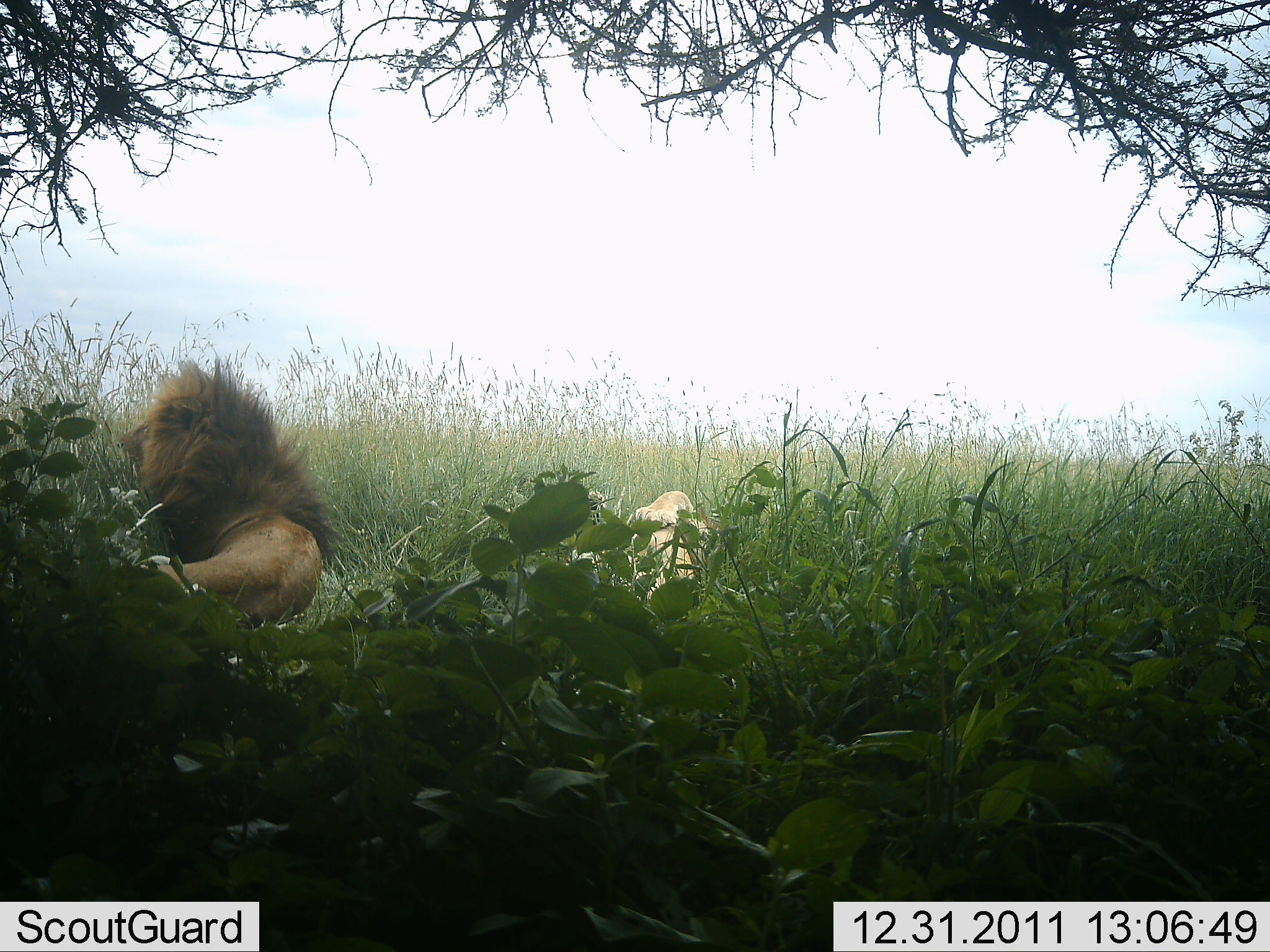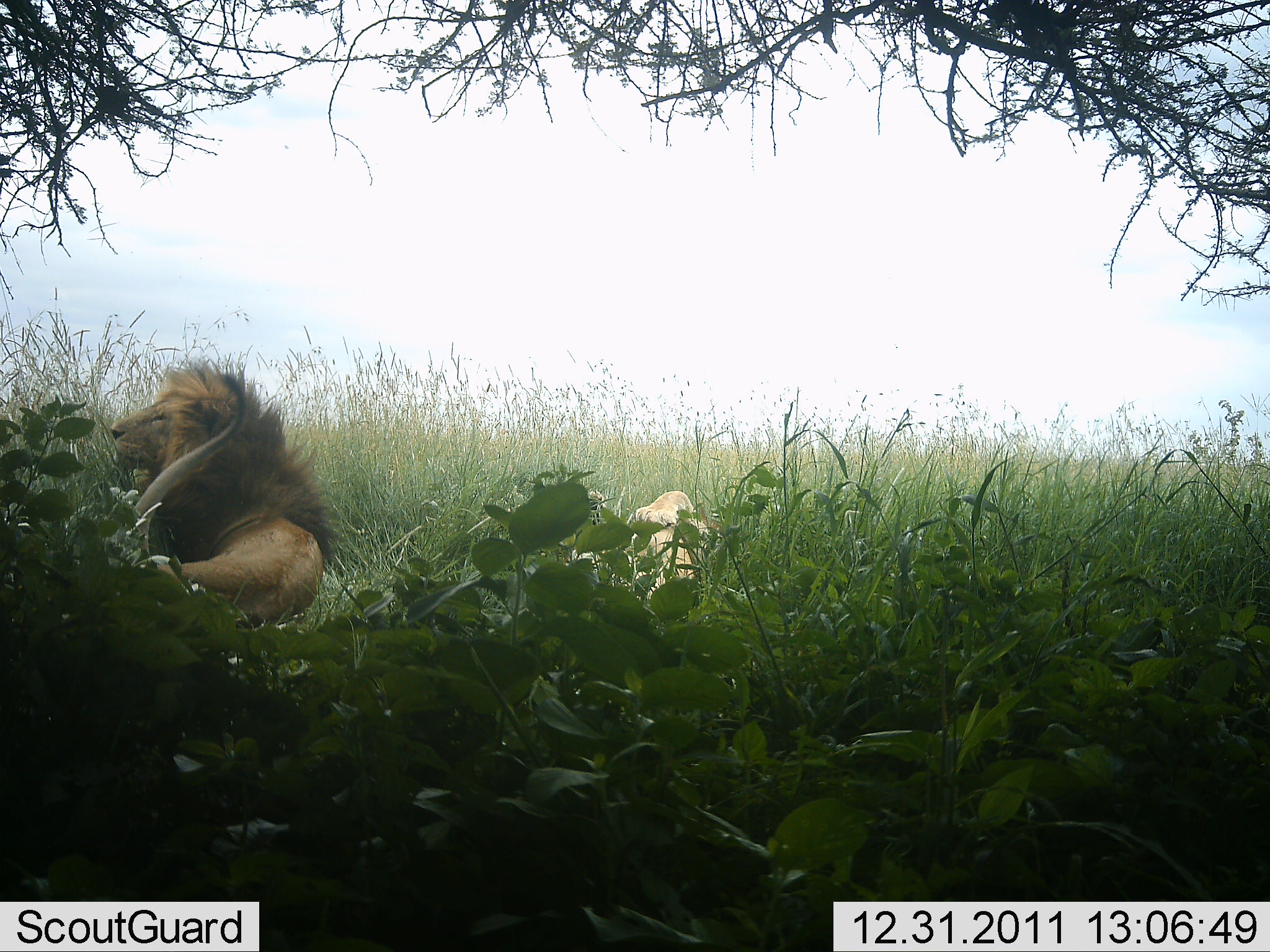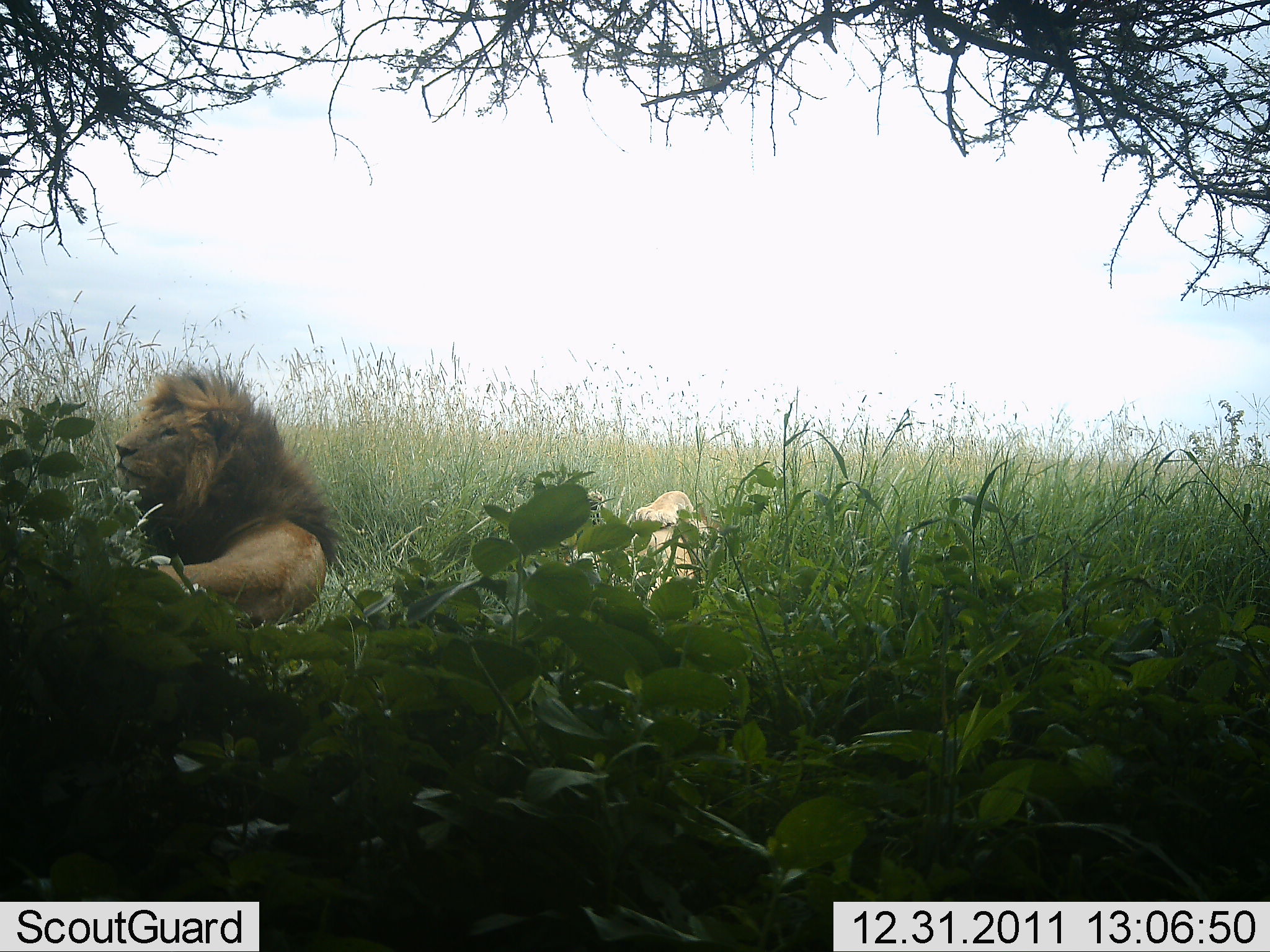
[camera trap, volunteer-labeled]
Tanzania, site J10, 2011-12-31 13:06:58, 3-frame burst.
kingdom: Animalia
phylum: Chordata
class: Mammalia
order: Carnivora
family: Felidae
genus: Panthera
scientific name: Panthera leo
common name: lion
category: lionmale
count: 1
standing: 0%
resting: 94%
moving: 0%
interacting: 0%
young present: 0%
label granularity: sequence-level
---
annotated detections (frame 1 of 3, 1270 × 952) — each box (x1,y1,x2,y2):
animal: (119,359,340,629); (584,490,710,607)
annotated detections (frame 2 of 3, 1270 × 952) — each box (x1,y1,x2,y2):
animal: (111,358,339,631); (584,491,710,611)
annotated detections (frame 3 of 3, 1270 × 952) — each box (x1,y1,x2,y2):
animal: (113,363,347,630); (564,490,712,608)